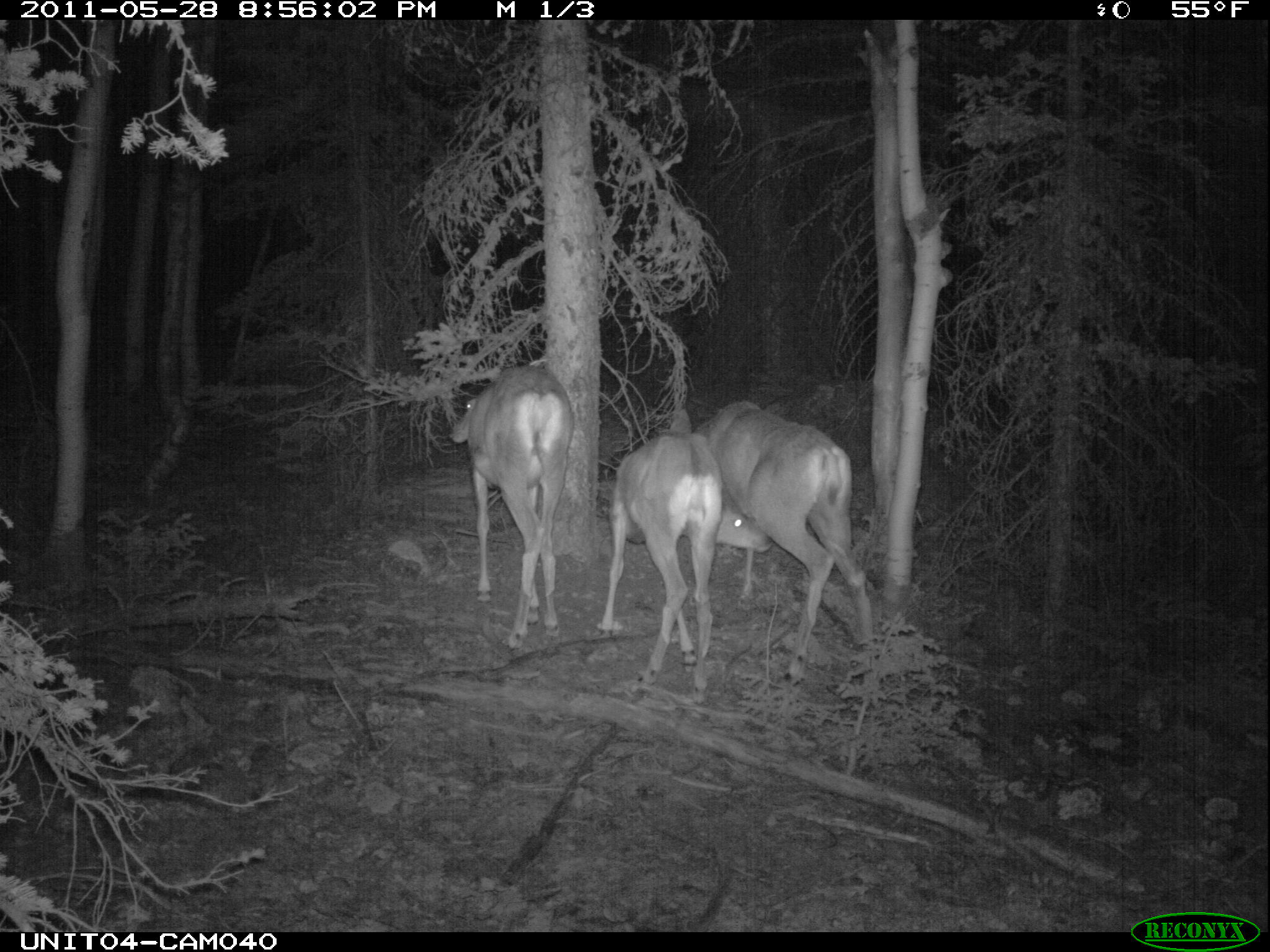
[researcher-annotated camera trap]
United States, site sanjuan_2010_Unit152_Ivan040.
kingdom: Animalia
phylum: Chordata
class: Mammalia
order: Artiodactyla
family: Cervidae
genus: Odocoileus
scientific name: Odocoileus hemionus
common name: mule deer